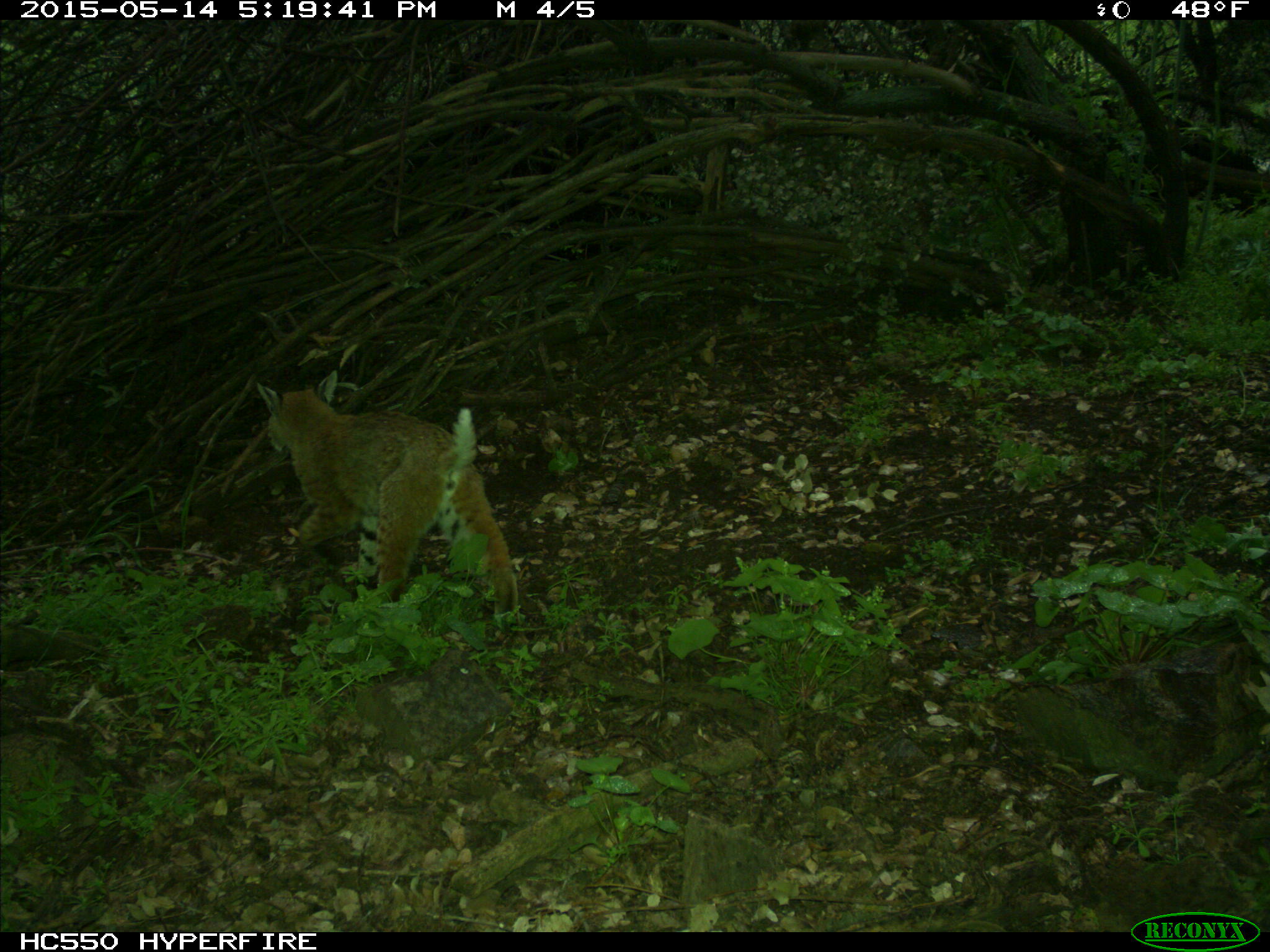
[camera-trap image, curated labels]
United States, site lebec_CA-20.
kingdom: Animalia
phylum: Chordata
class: Mammalia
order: Carnivora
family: Felidae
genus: Lynx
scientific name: Lynx rufus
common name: bobcat